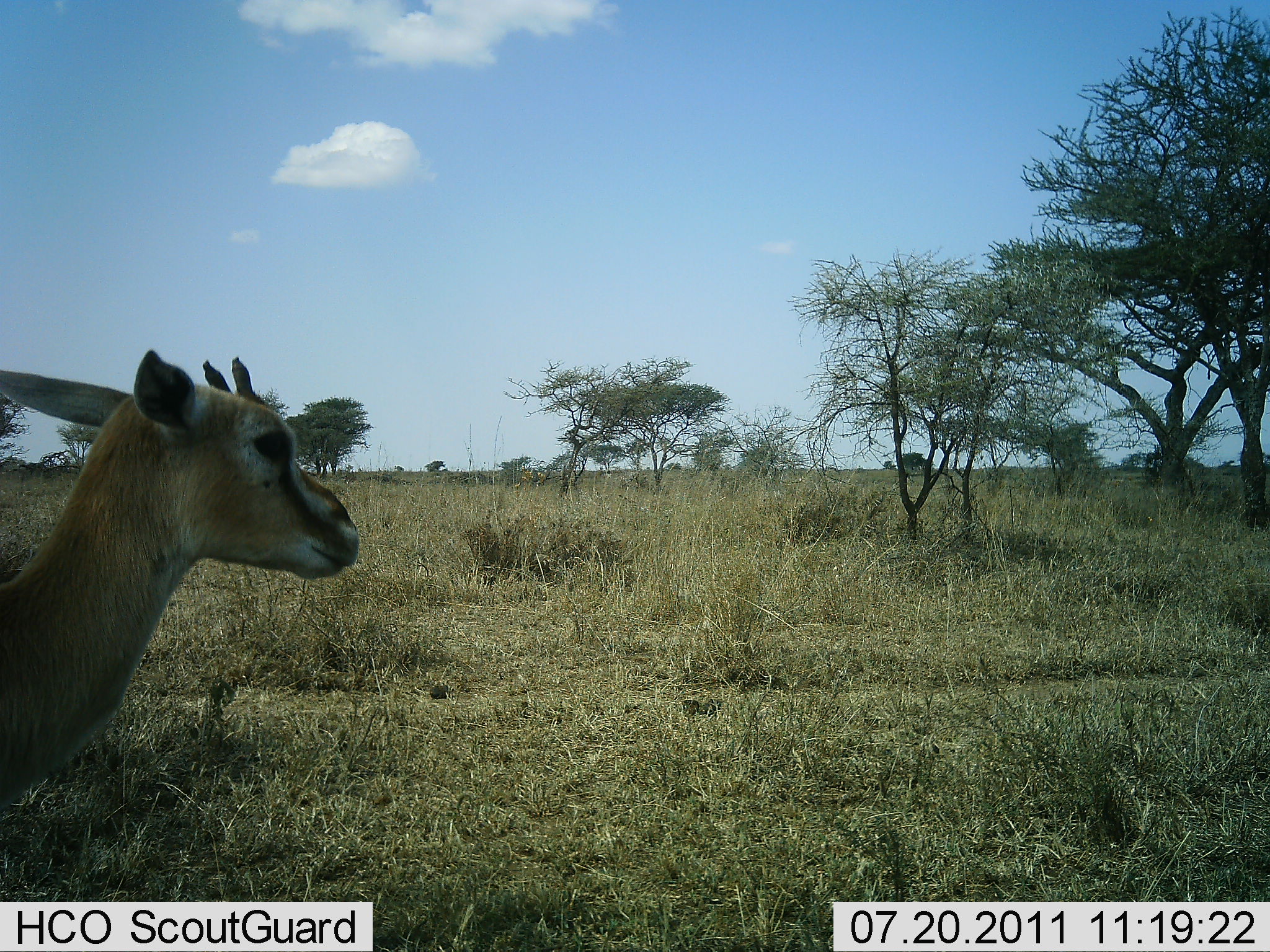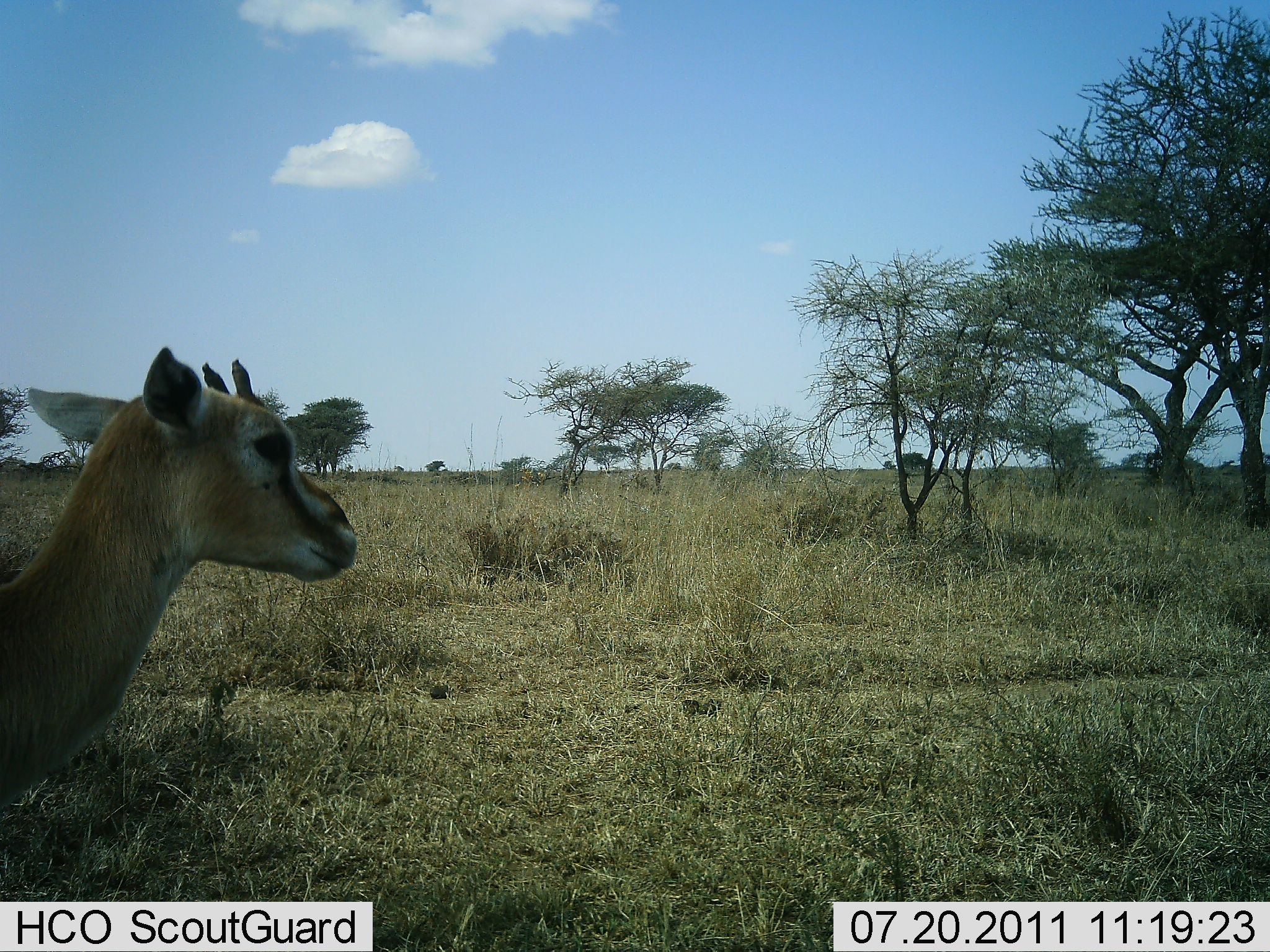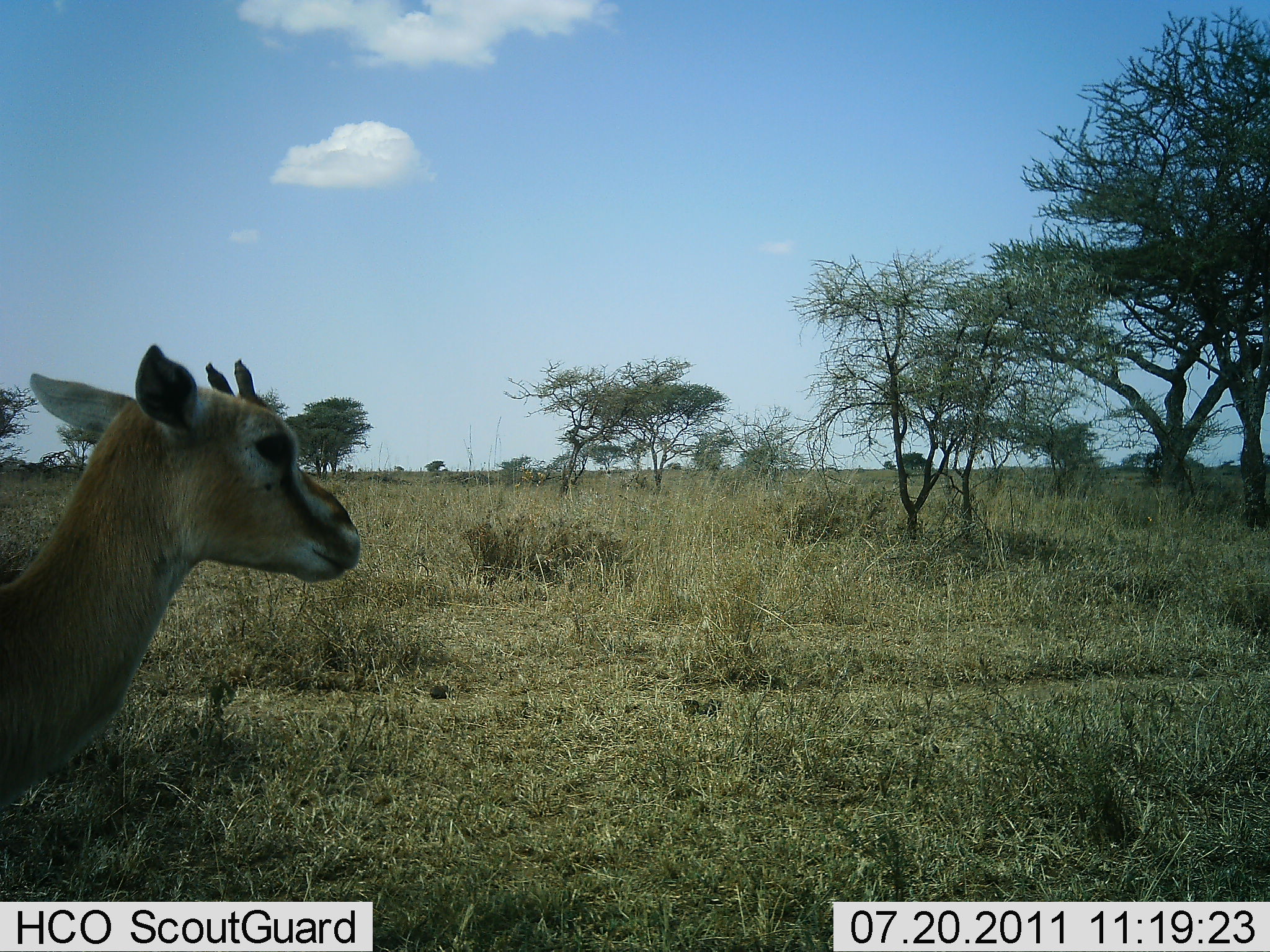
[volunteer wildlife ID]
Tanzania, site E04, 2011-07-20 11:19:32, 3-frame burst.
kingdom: Animalia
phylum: Chordata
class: Mammalia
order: Artiodactyla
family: Bovidae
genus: Eudorcas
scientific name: Eudorcas thomsonii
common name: thomson's gazelle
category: gazellethomsons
Gazellethomsons (thomson's gazelle) (Eudorcas thomsonii), count 1. Behavior (volunteer vote fractions): standing 93%, resting 7%, moving 0%, interacting 0%. Young present (vote fraction): 7%. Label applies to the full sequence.